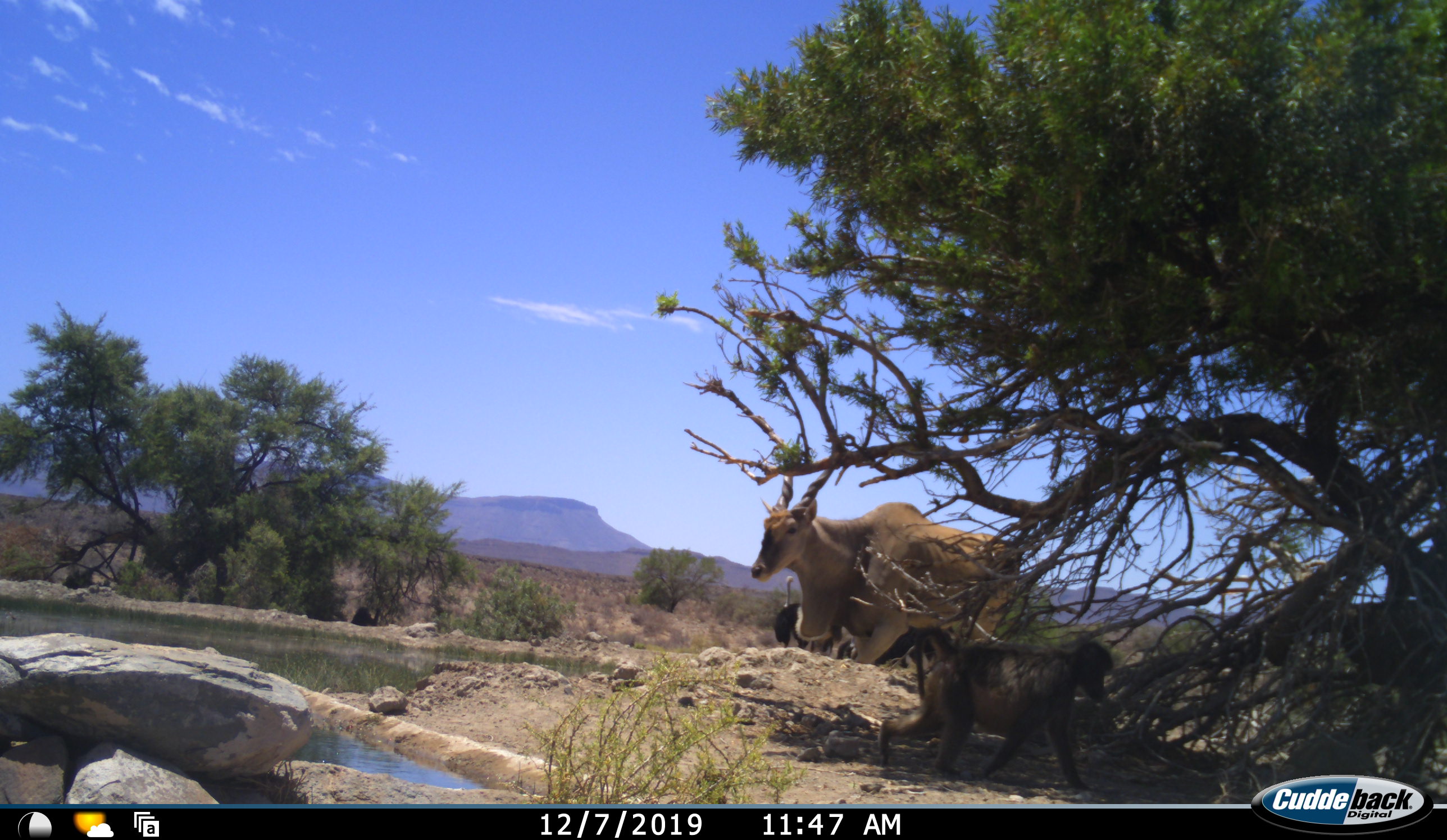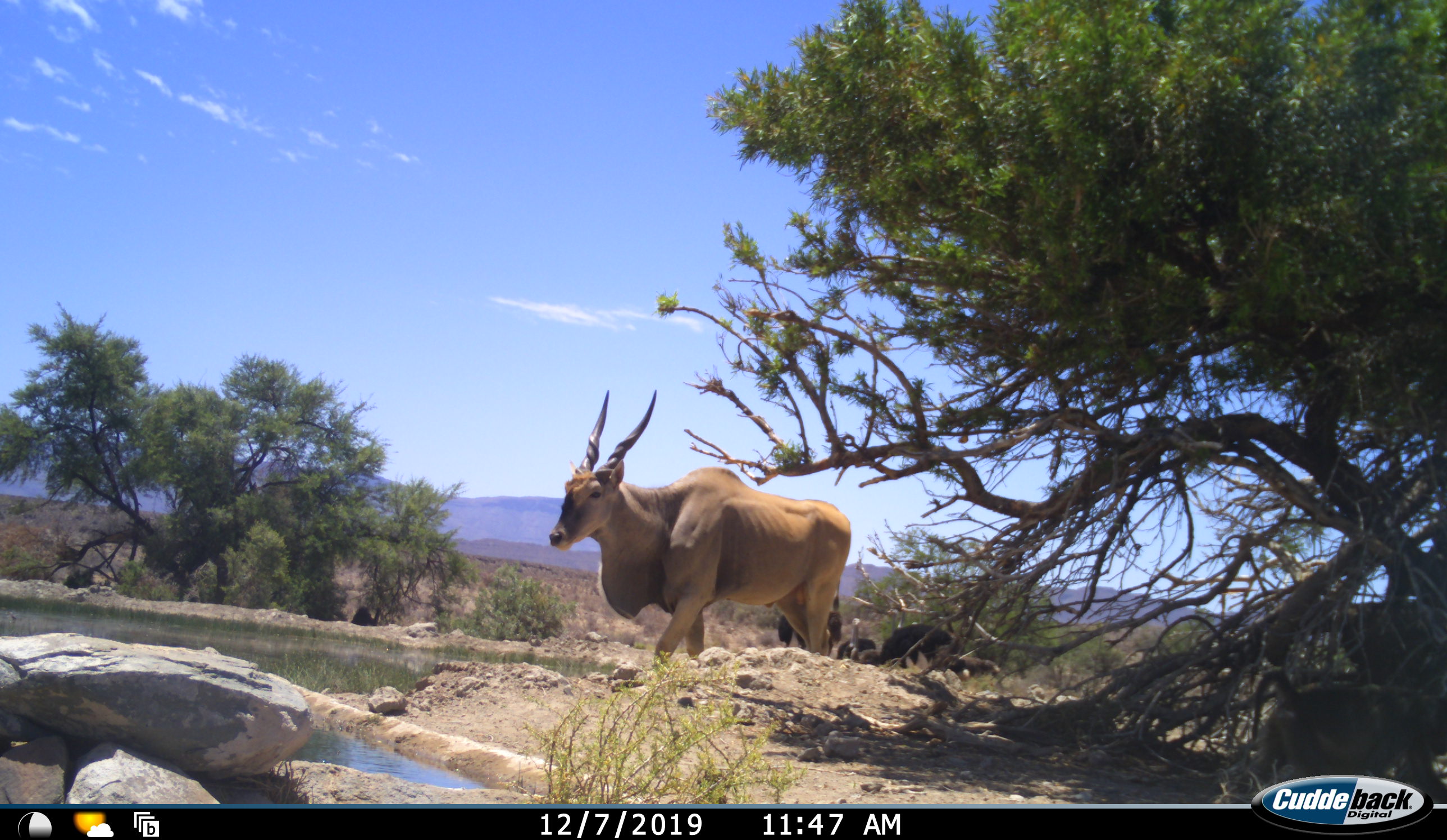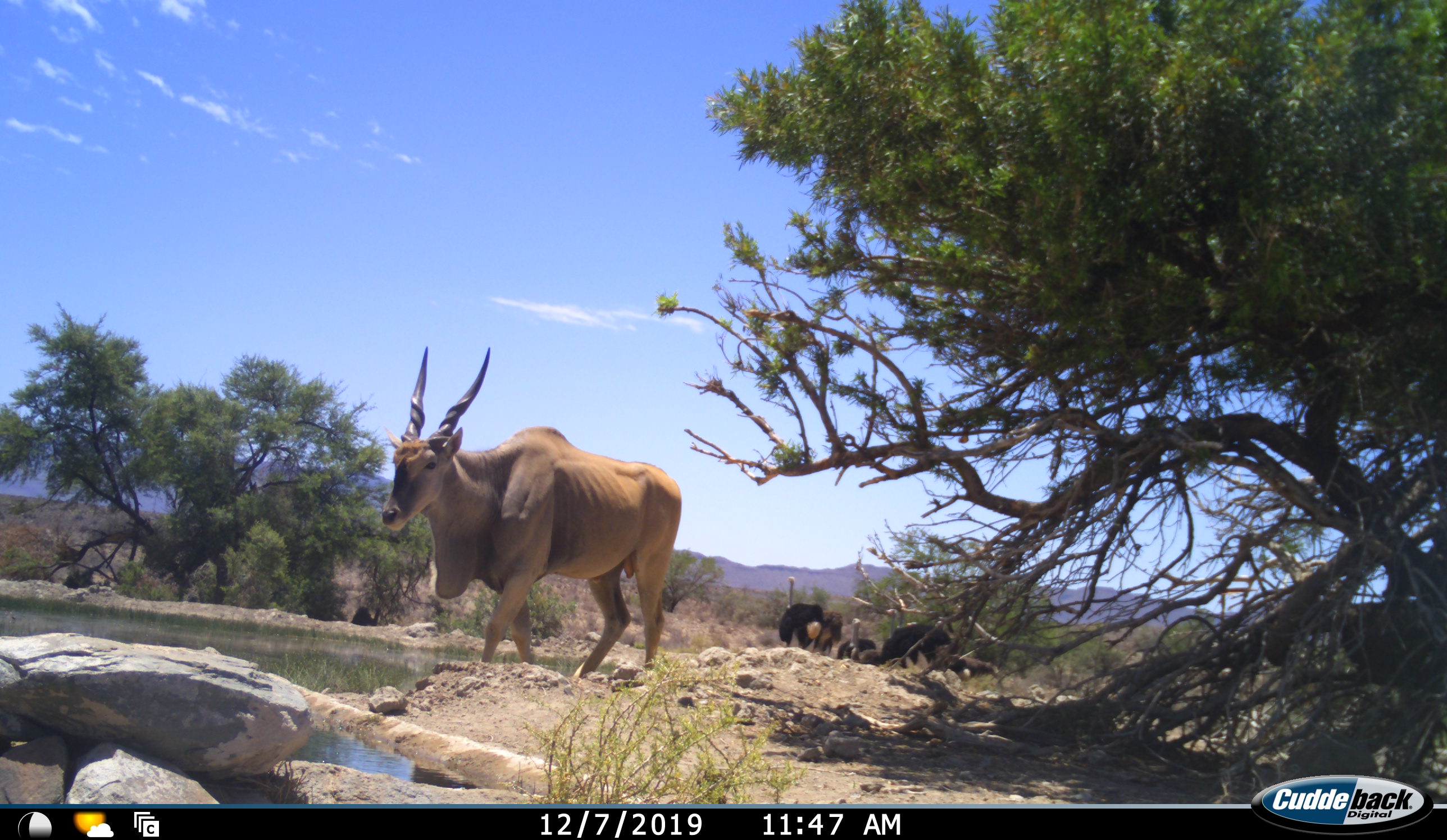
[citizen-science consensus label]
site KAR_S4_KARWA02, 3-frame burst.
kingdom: Animalia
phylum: Chordata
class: Mammalia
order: Primates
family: Cercopithecidae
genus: Papio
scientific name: Papio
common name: baboon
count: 1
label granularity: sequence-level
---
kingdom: Animalia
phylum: Chordata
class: Mammalia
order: Artiodactyla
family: Bovidae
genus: Tragelaphus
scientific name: Tragelaphus oryx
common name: eland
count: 1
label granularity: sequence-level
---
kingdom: Animalia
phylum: Chordata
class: Aves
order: Struthioniformes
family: Struthionidae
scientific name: Struthionidae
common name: ostrich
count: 5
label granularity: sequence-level